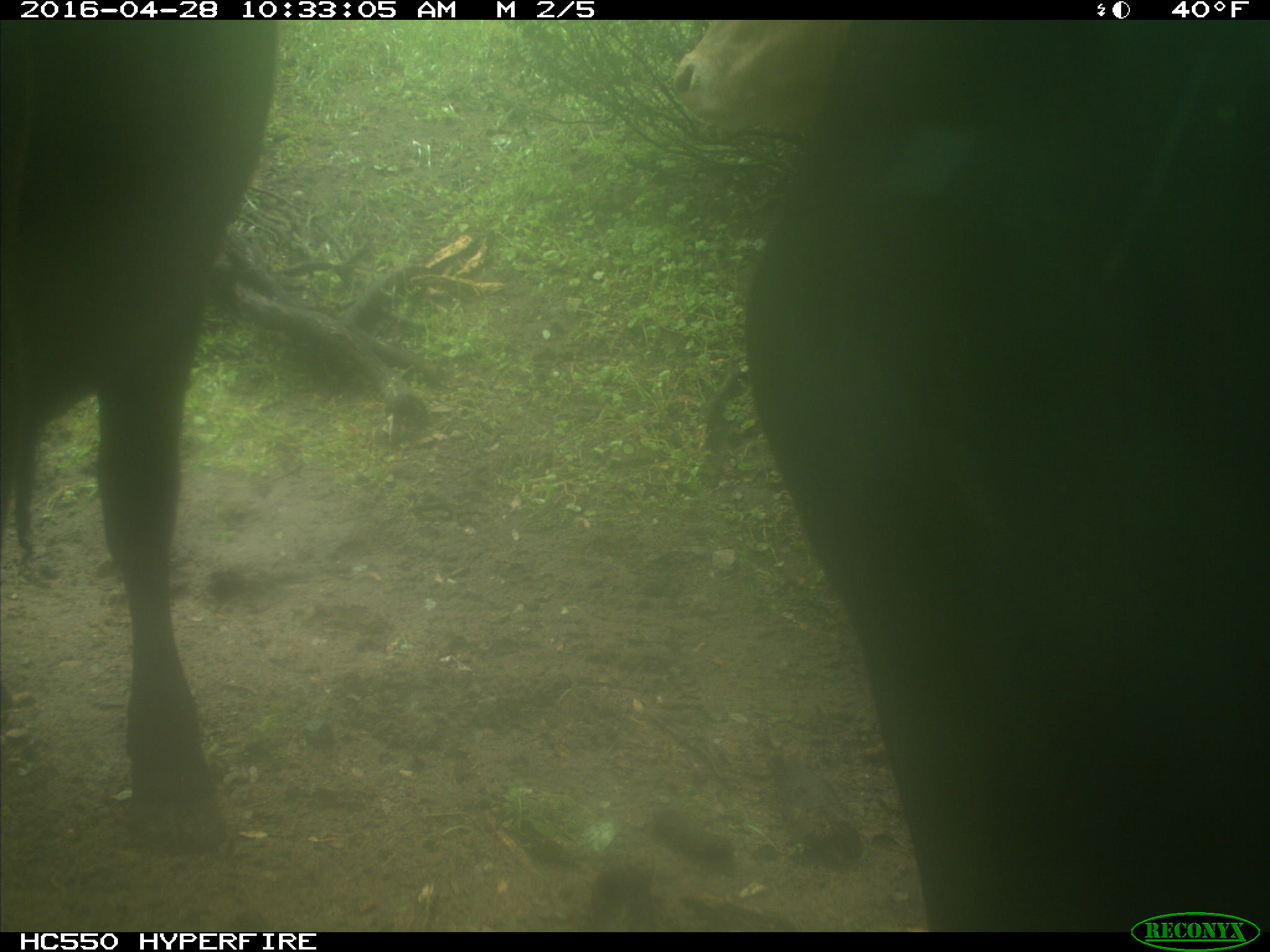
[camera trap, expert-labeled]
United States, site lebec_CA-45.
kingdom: Animalia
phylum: Chordata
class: Mammalia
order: Artiodactyla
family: Bovidae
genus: Bos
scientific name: Bos taurus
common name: domestic cow